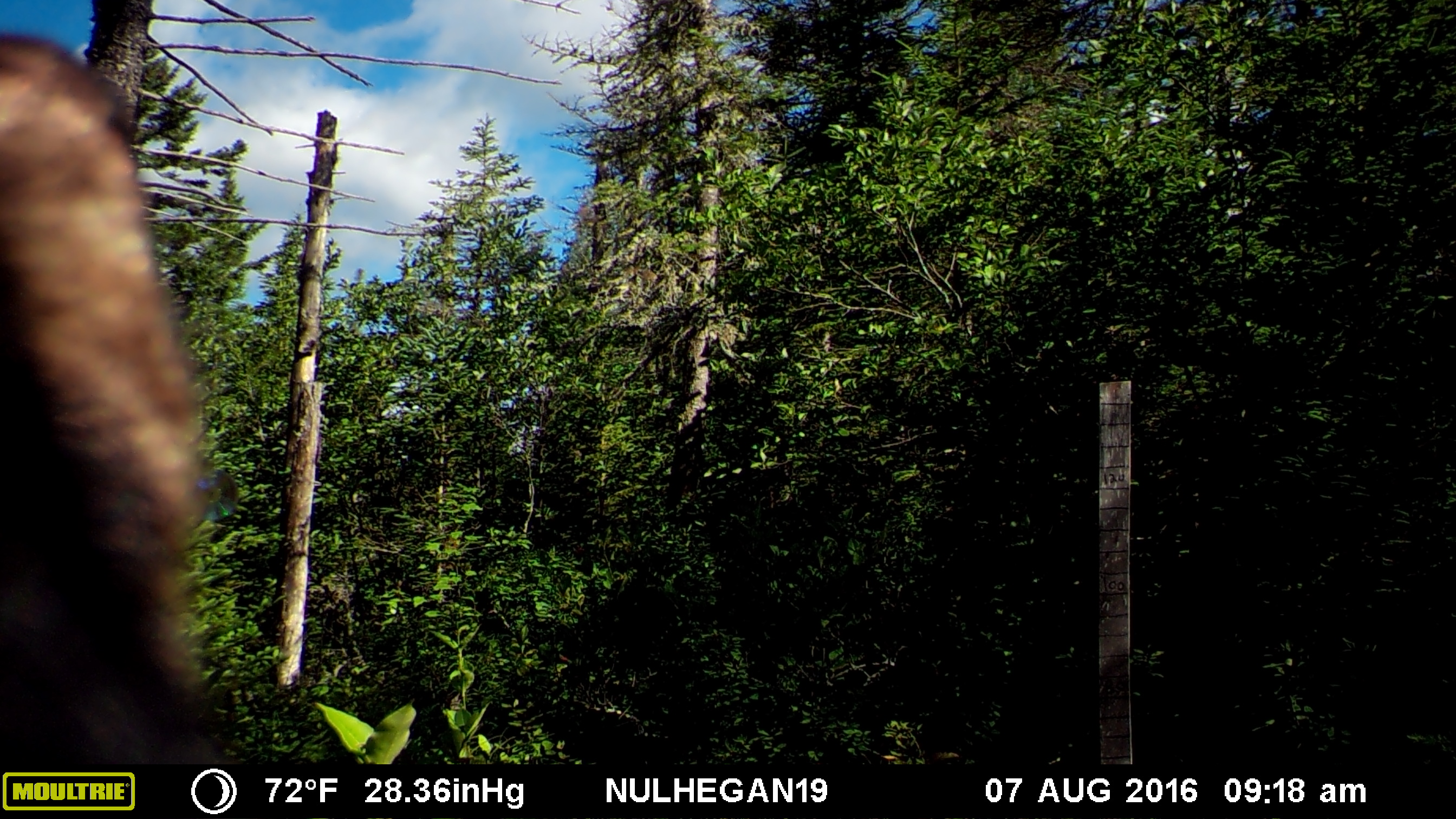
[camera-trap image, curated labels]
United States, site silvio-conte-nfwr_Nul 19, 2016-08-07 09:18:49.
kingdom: Animalia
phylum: Chordata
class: Mammalia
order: Carnivora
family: Ursidae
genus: Ursus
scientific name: Ursus americanus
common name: black bear